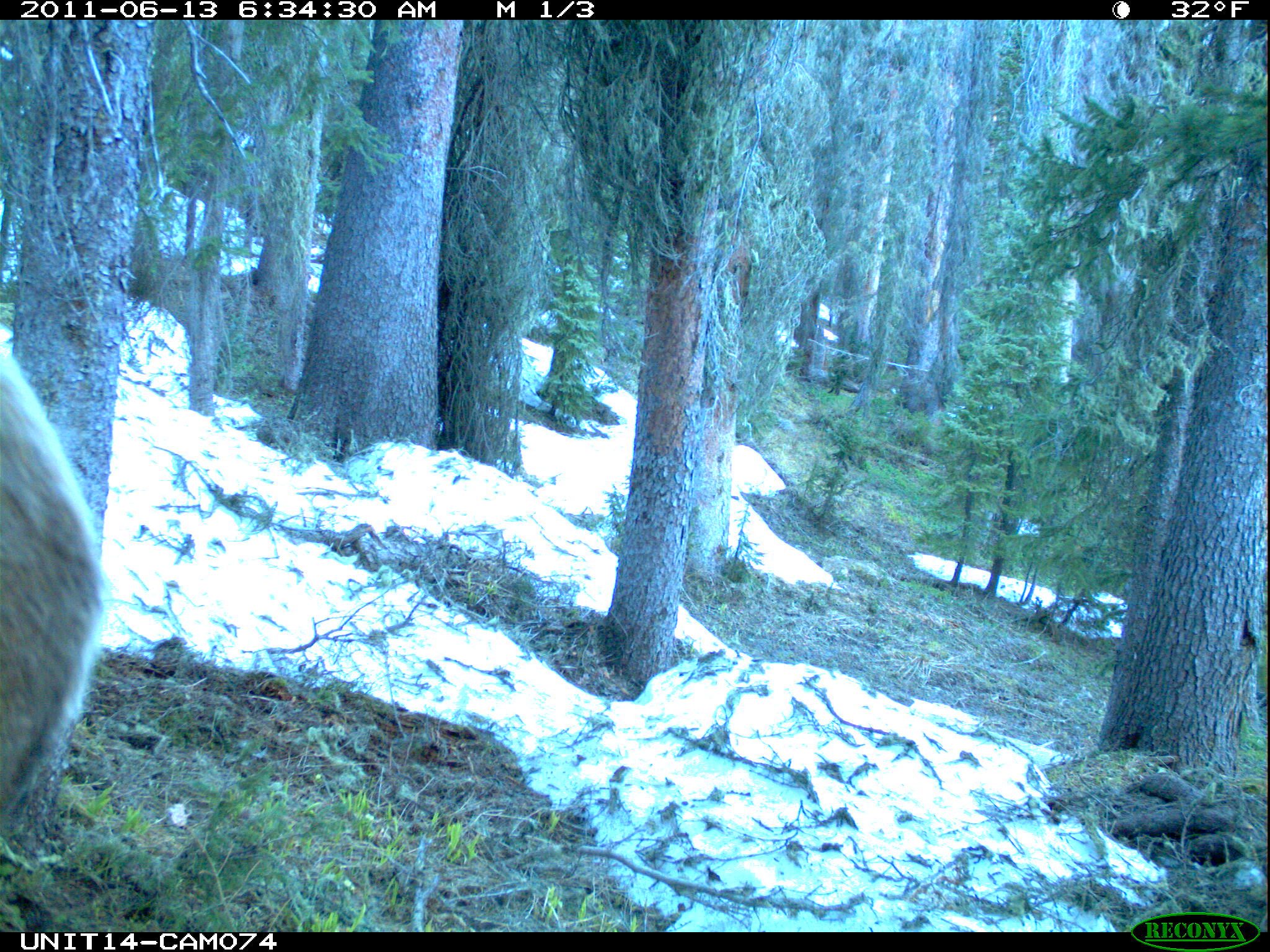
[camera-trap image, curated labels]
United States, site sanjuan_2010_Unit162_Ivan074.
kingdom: Animalia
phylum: Chordata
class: Mammalia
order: Artiodactyla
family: Cervidae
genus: Cervus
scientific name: Cervus elaphus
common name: red deer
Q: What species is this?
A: Cervus elaphus (red deer).